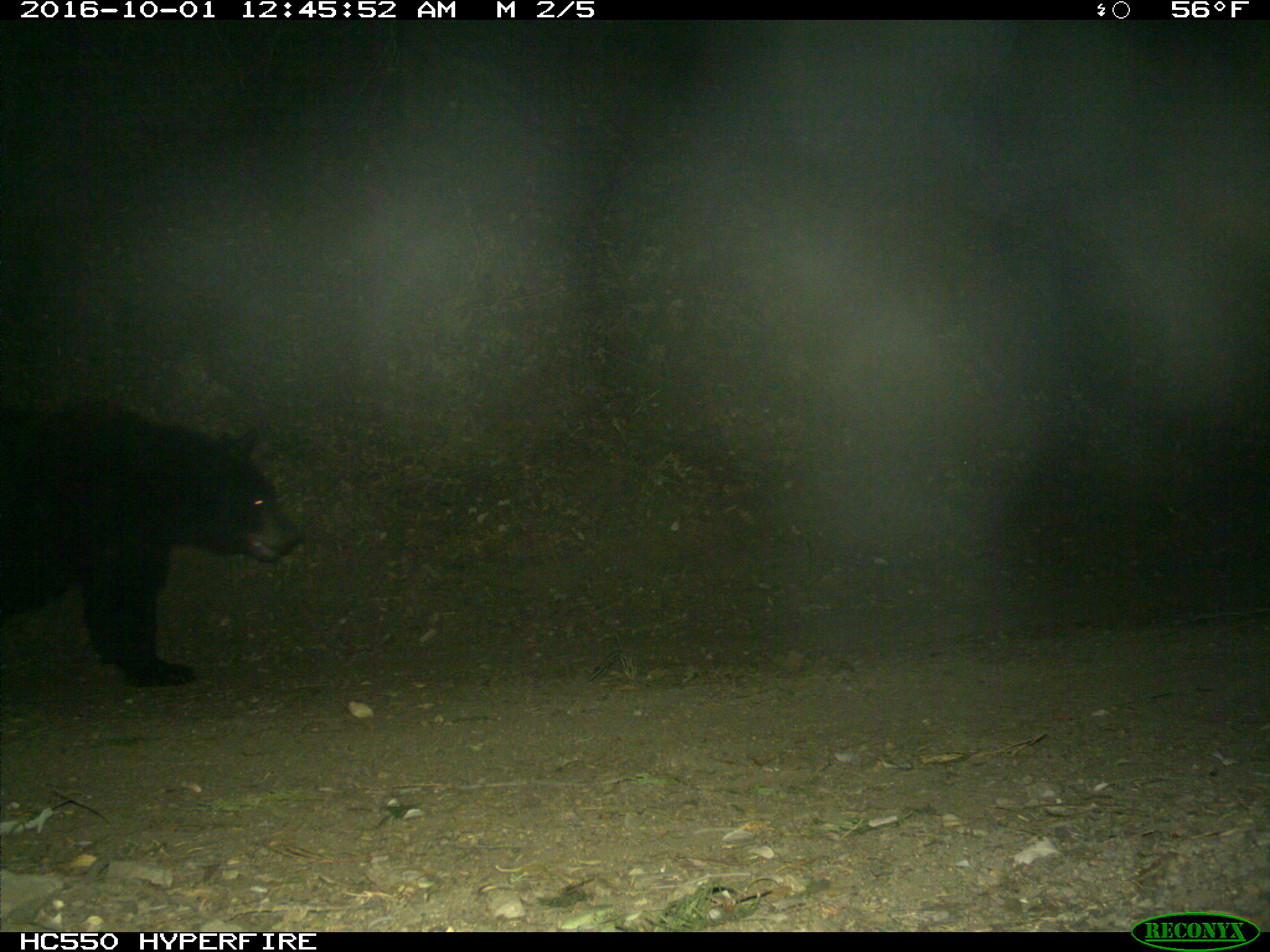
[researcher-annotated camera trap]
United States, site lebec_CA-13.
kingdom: Animalia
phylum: Chordata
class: Mammalia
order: Carnivora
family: Ursidae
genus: Ursus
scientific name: Ursus americanus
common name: american black bear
Ursus americanus (american black bear).